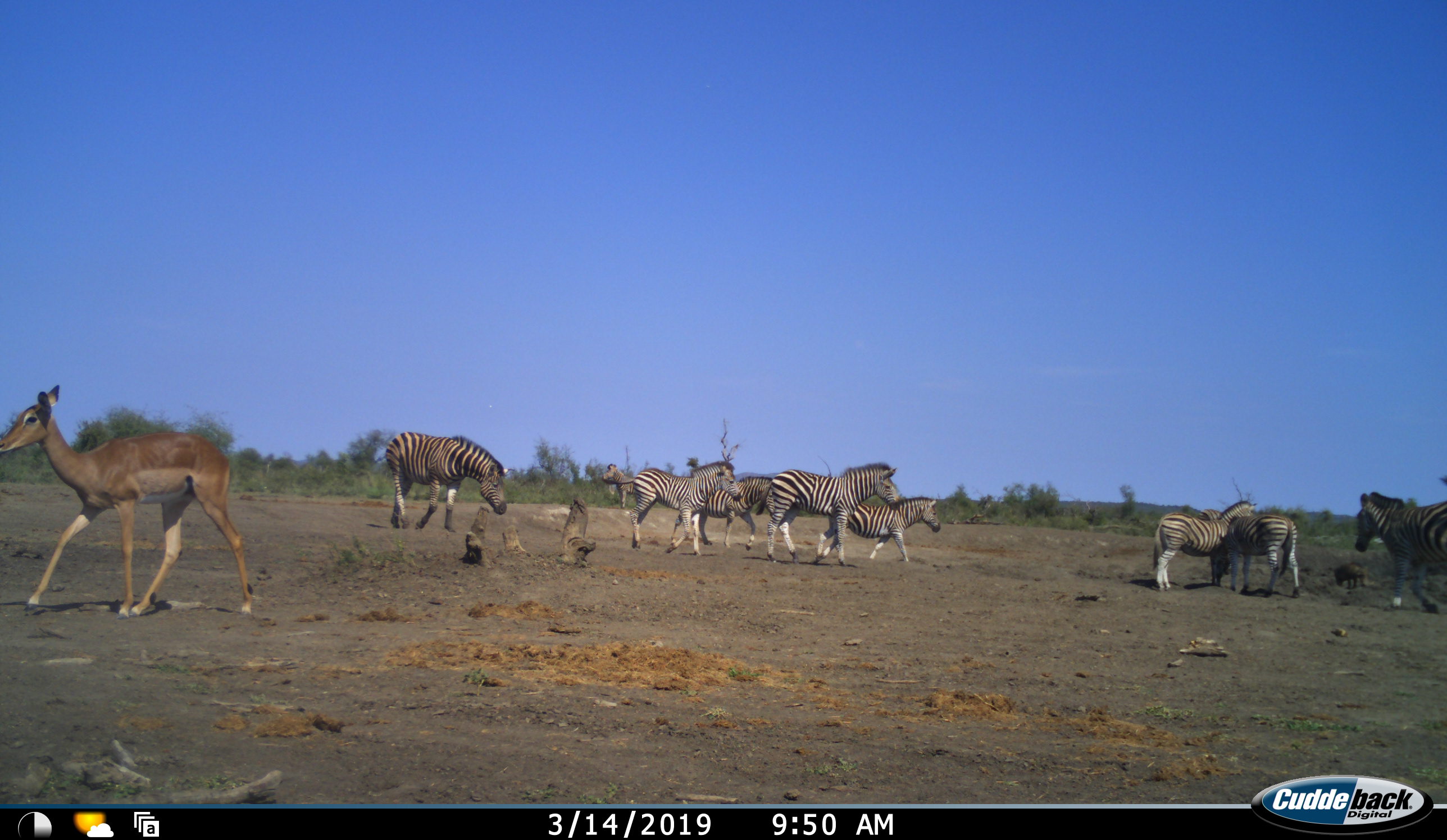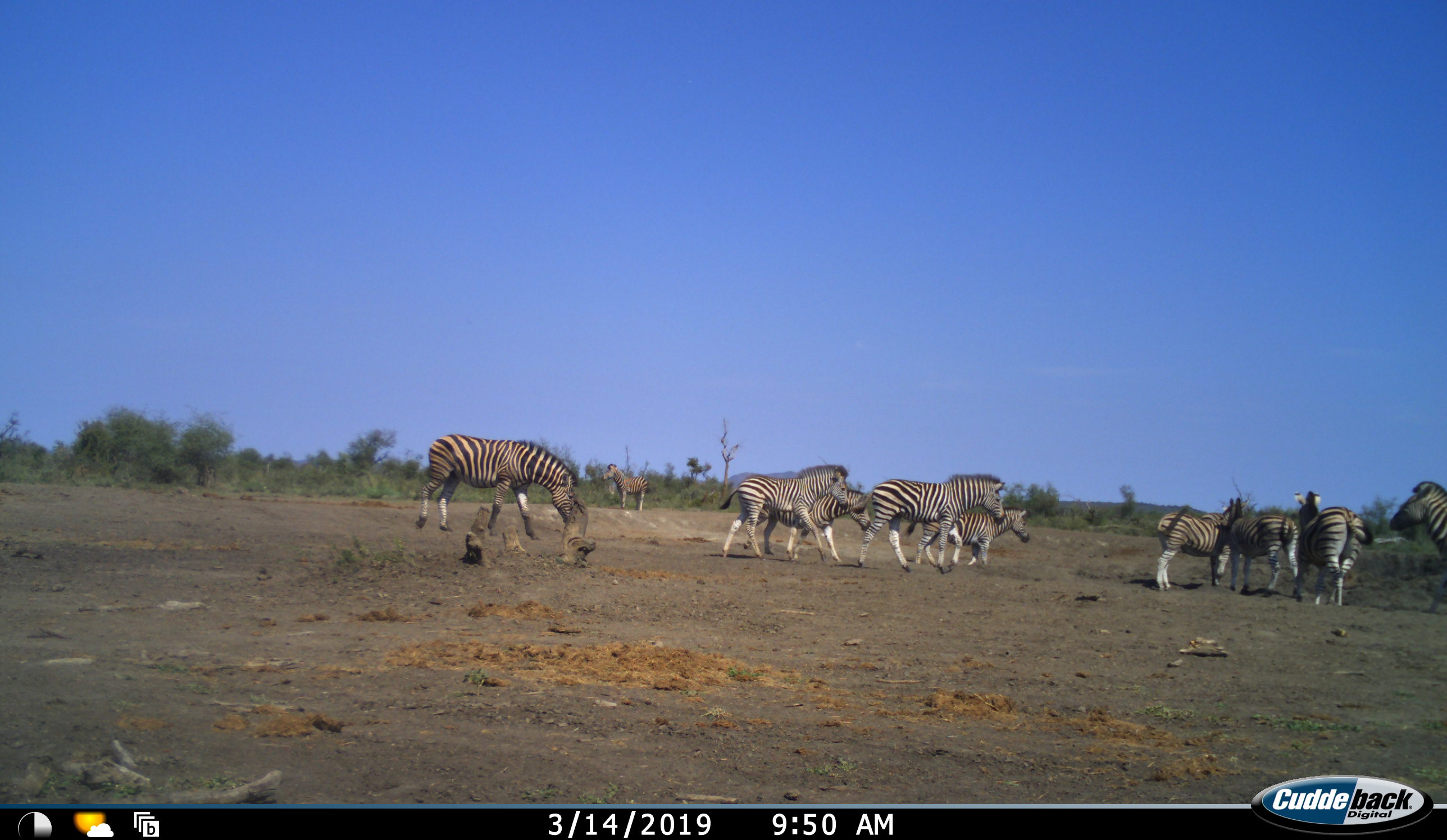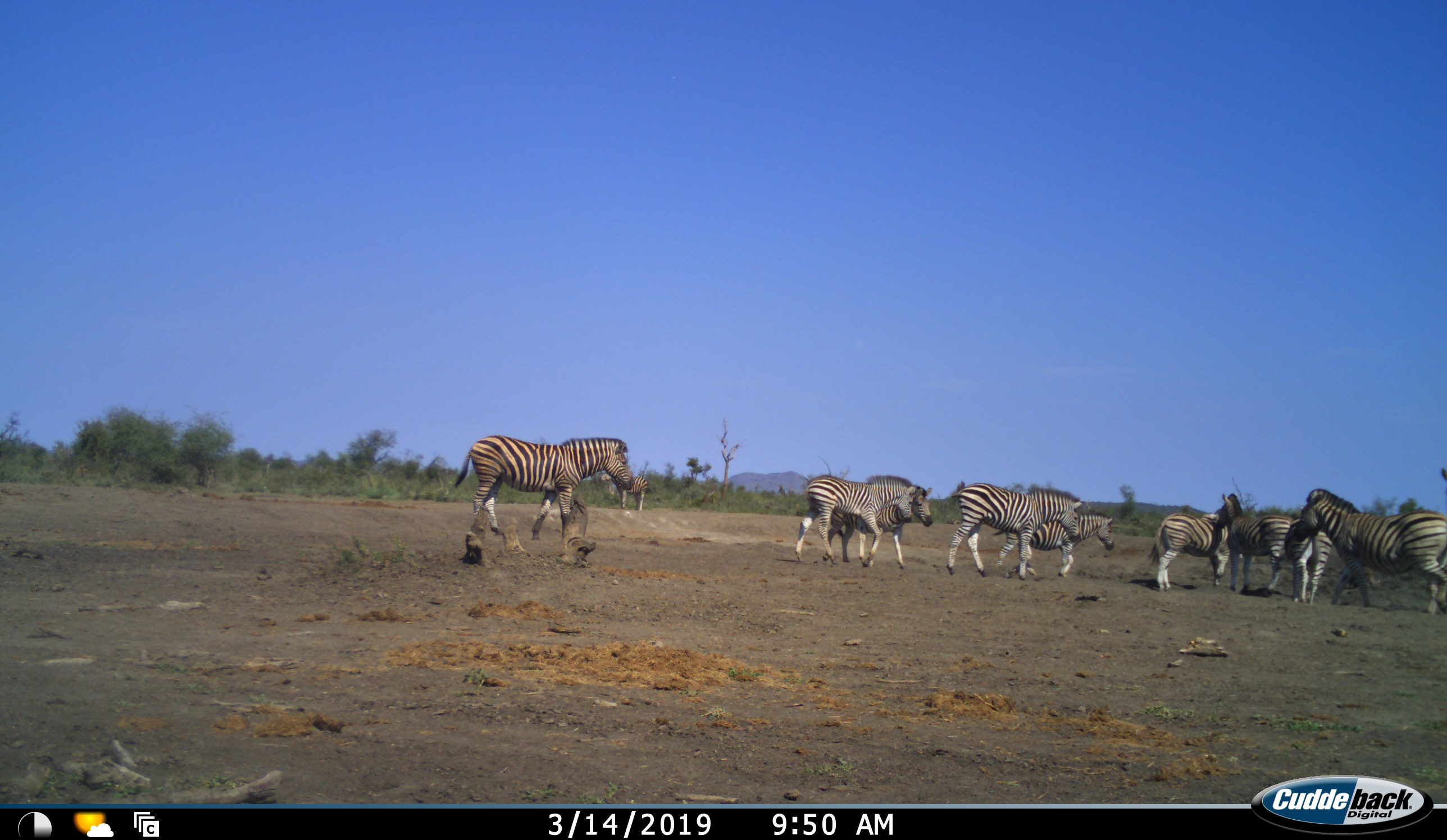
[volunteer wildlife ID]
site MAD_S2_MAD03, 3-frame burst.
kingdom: Animalia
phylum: Chordata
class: Mammalia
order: Perissodactyla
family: Equidae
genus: Equus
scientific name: Equus quagga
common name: plains zebra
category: zebraplains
Zebraplains (plains zebra) (Equus quagga), count 10. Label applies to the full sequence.